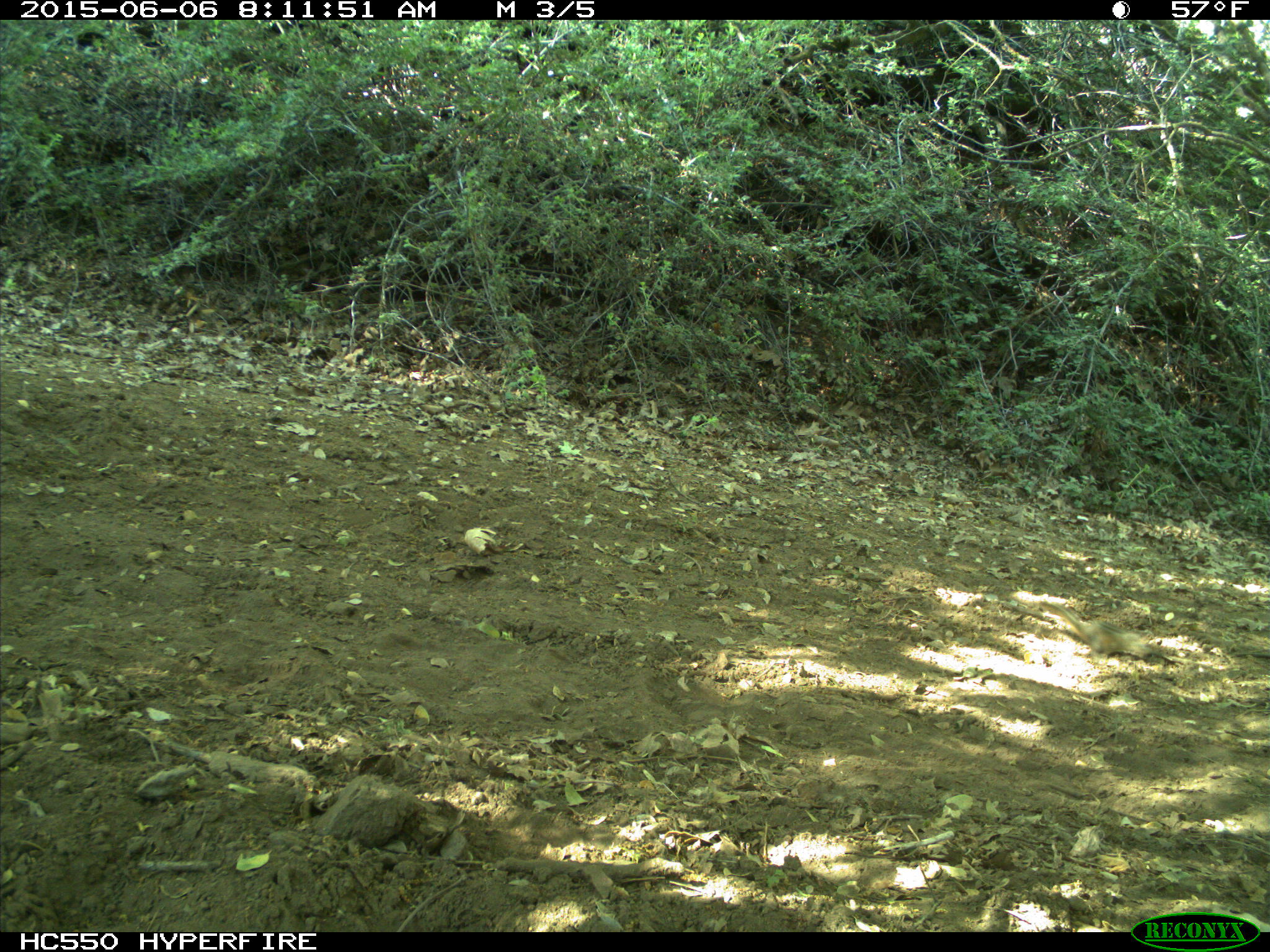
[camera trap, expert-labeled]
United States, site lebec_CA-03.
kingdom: Animalia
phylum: Chordata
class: Mammalia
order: Rodentia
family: Sciuridae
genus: Tamias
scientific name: Tamias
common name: chipmunk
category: unidentified chipmunk